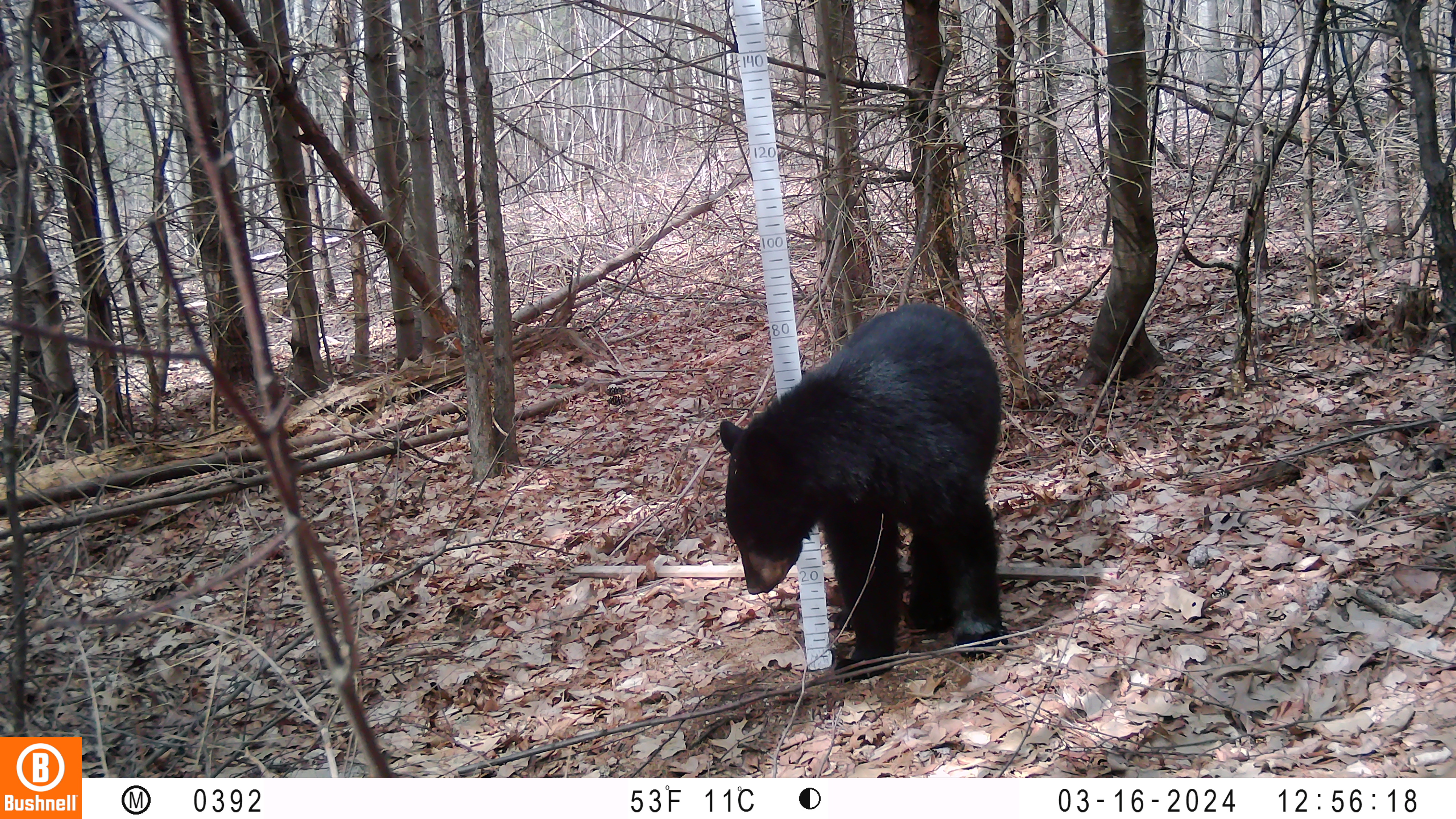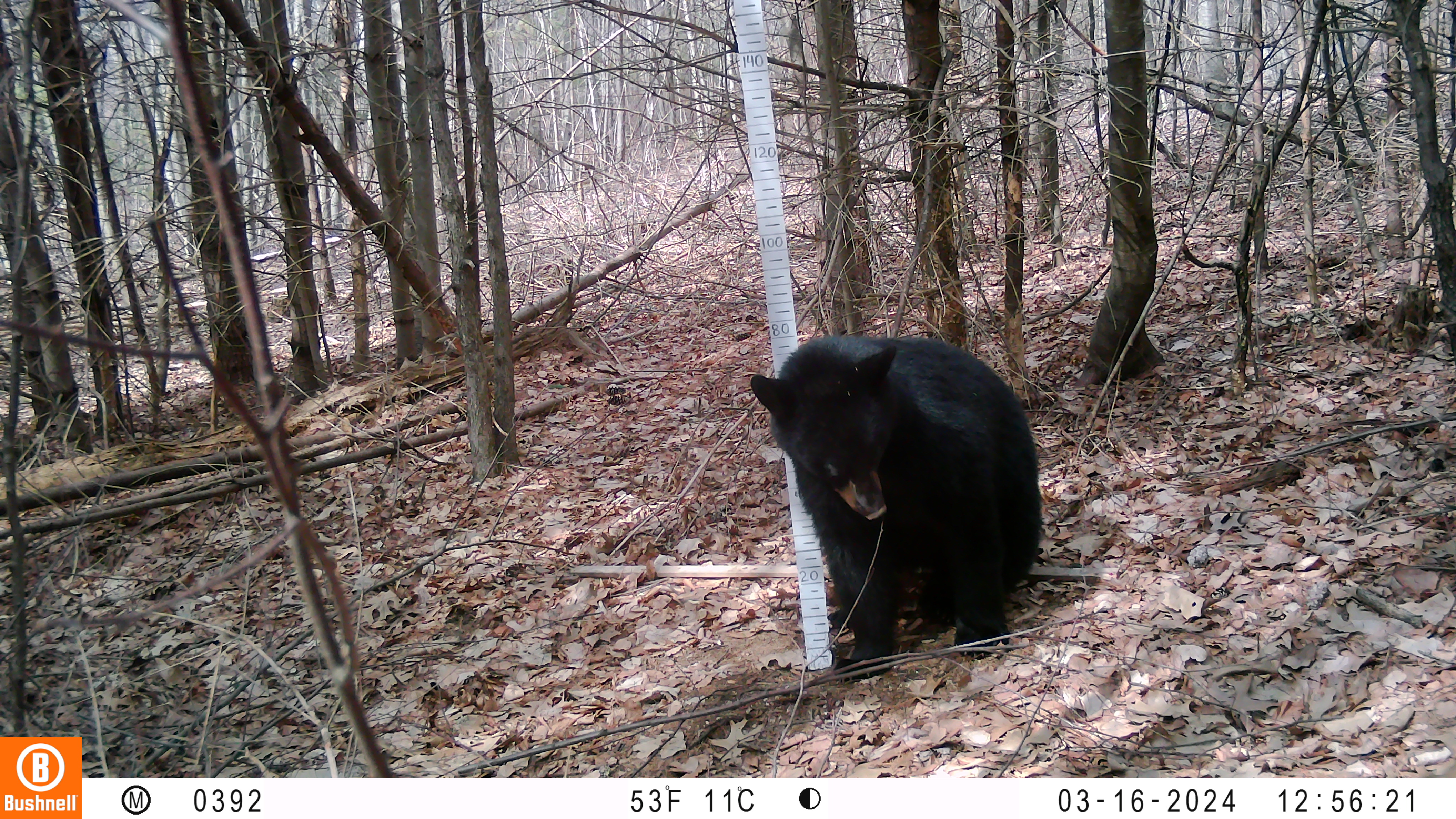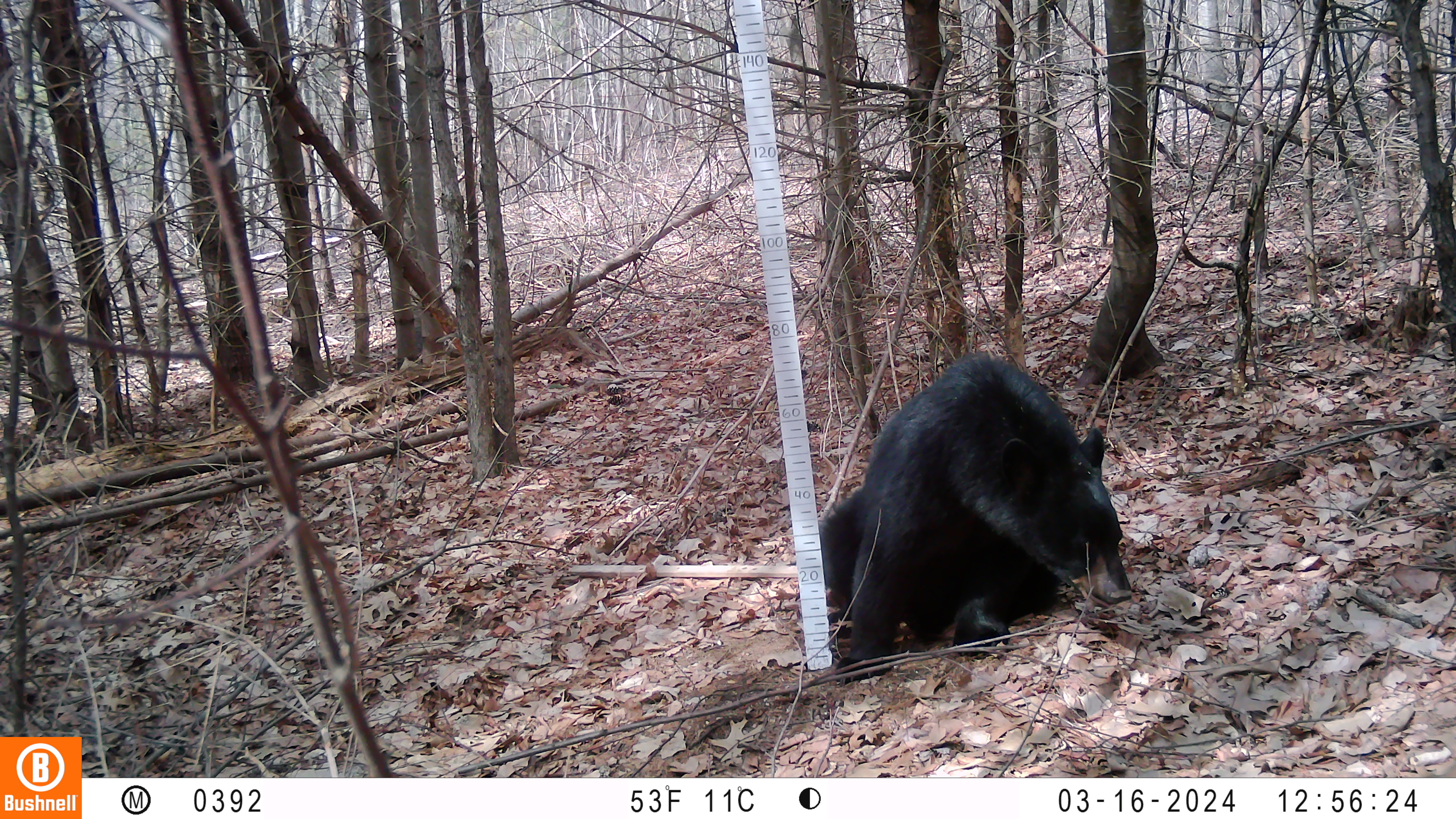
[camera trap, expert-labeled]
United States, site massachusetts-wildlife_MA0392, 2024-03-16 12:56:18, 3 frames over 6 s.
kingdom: Animalia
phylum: Chordata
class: Mammalia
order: Carnivora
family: Ursidae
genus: Ursus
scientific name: Ursus americanus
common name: black bear